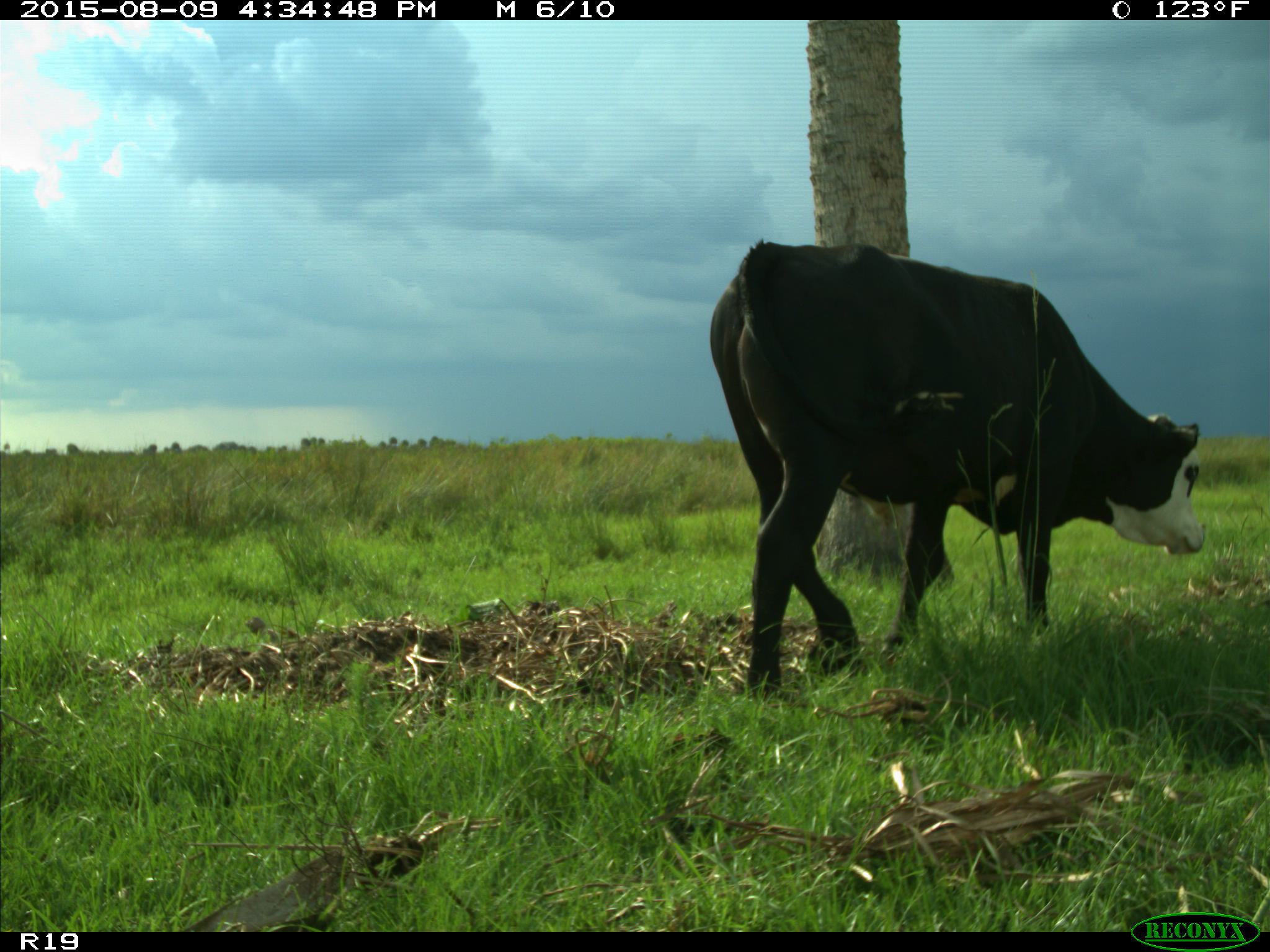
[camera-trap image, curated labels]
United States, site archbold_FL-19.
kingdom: Animalia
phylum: Chordata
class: Mammalia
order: Artiodactyla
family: Bovidae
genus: Bos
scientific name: Bos taurus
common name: domestic cow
Bos taurus (domestic cow).